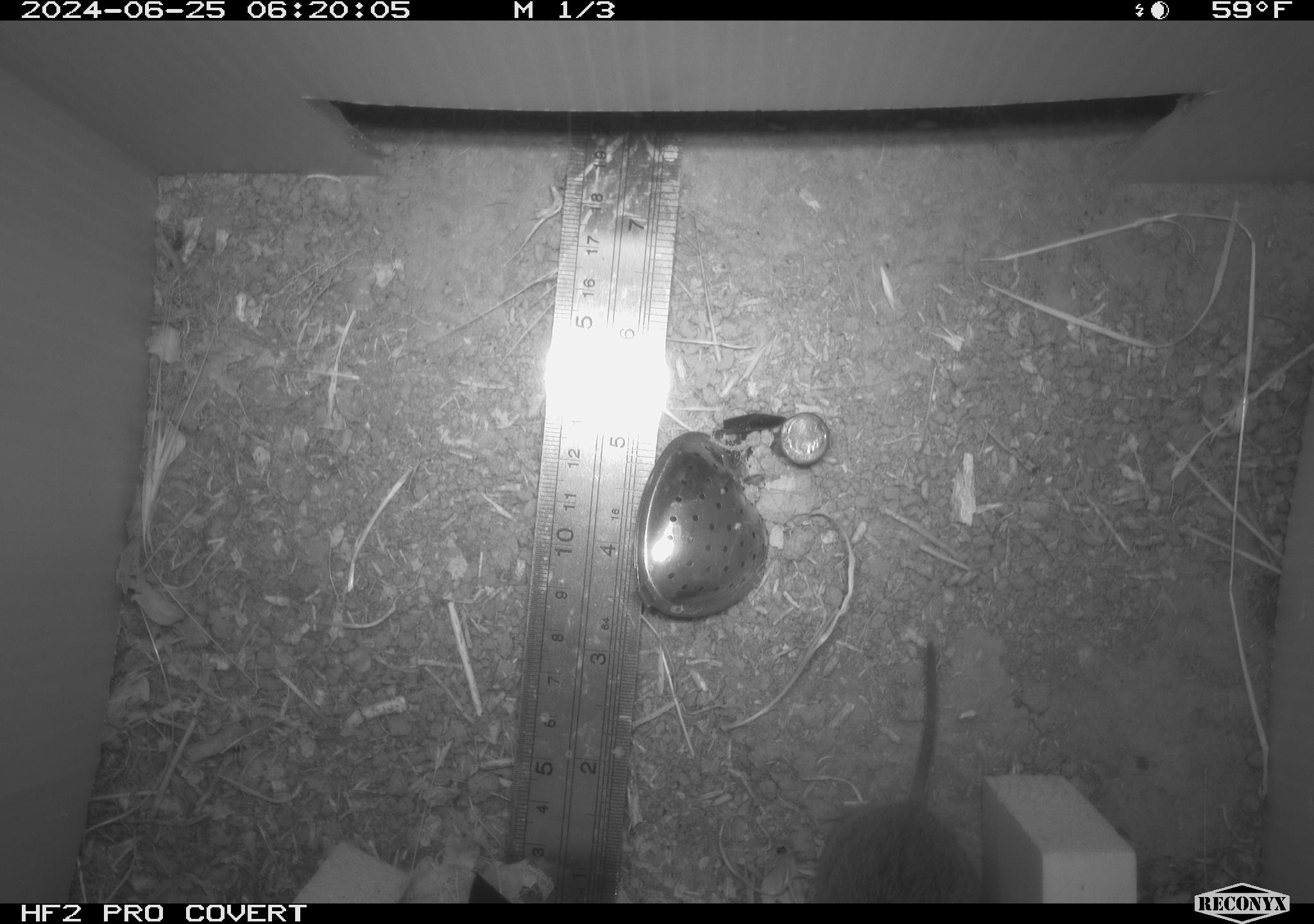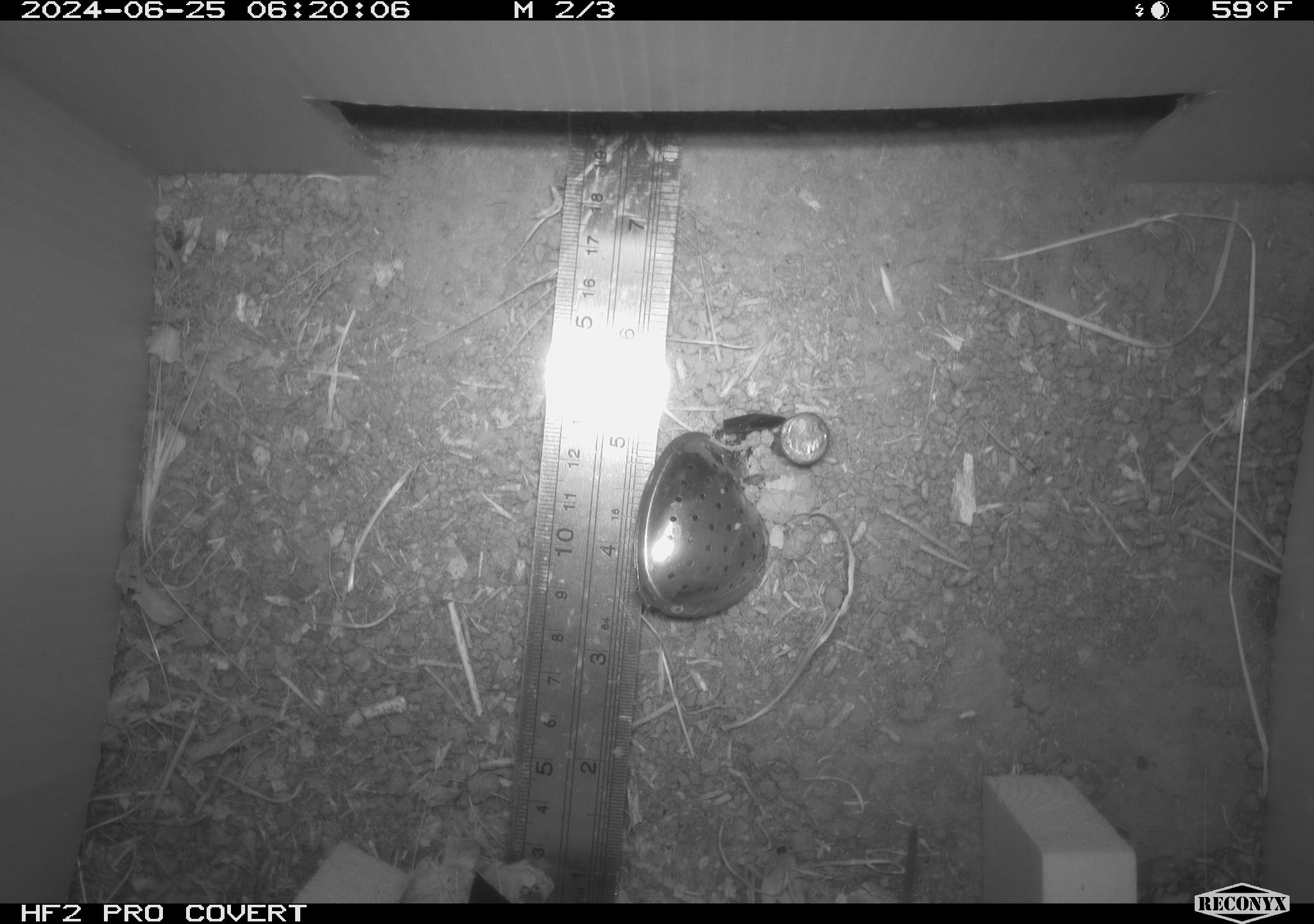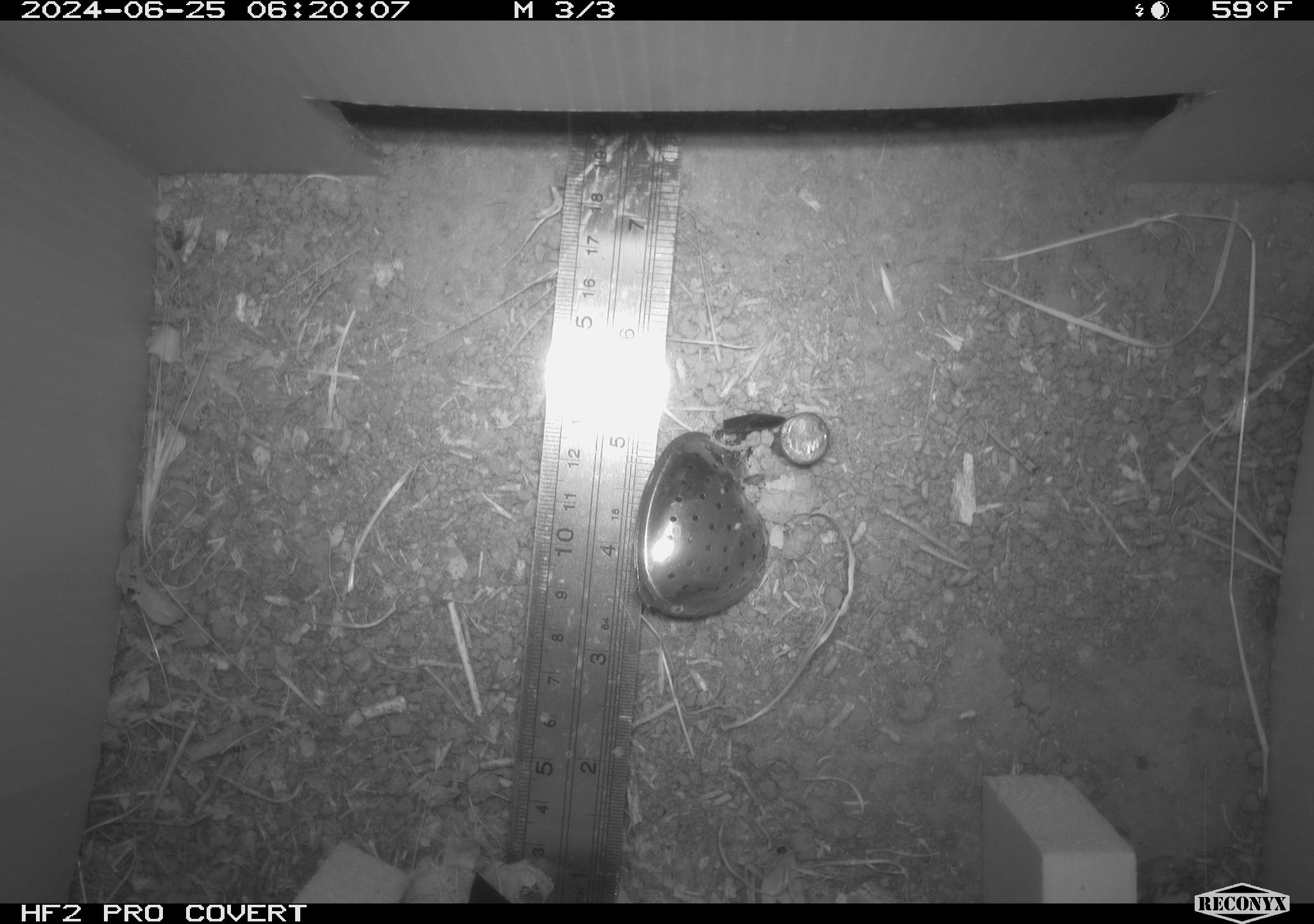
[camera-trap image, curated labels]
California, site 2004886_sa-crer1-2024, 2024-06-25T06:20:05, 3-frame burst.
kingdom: Animalia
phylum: Chordata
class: Mammalia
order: Rodentia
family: Cricetidae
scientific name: Arvicolinae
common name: voles, lemmings, and muskrats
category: arvicolinae subfamily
Arvicolinae subfamily (voles, lemmings, and muskrats) (Arvicolinae).